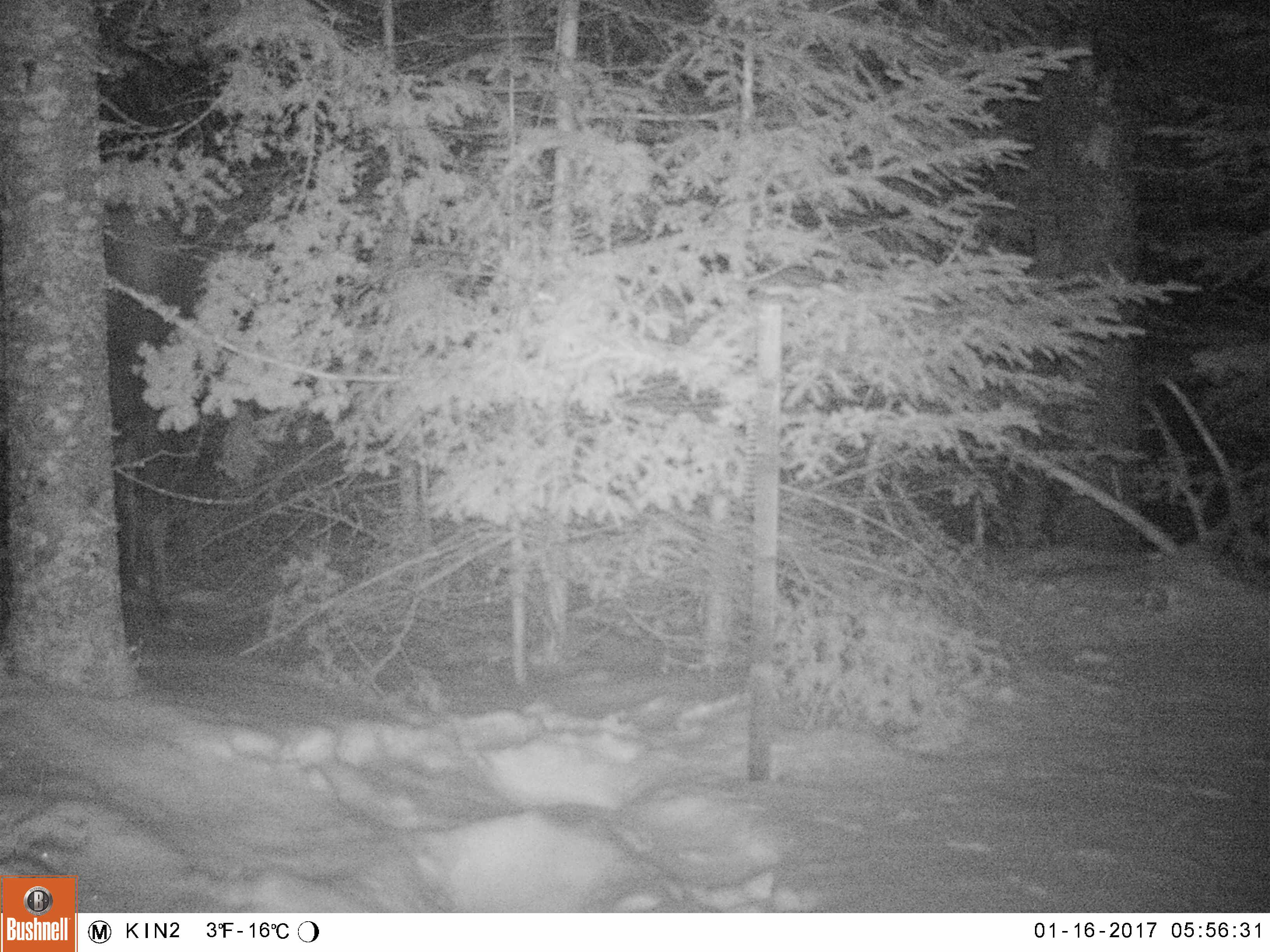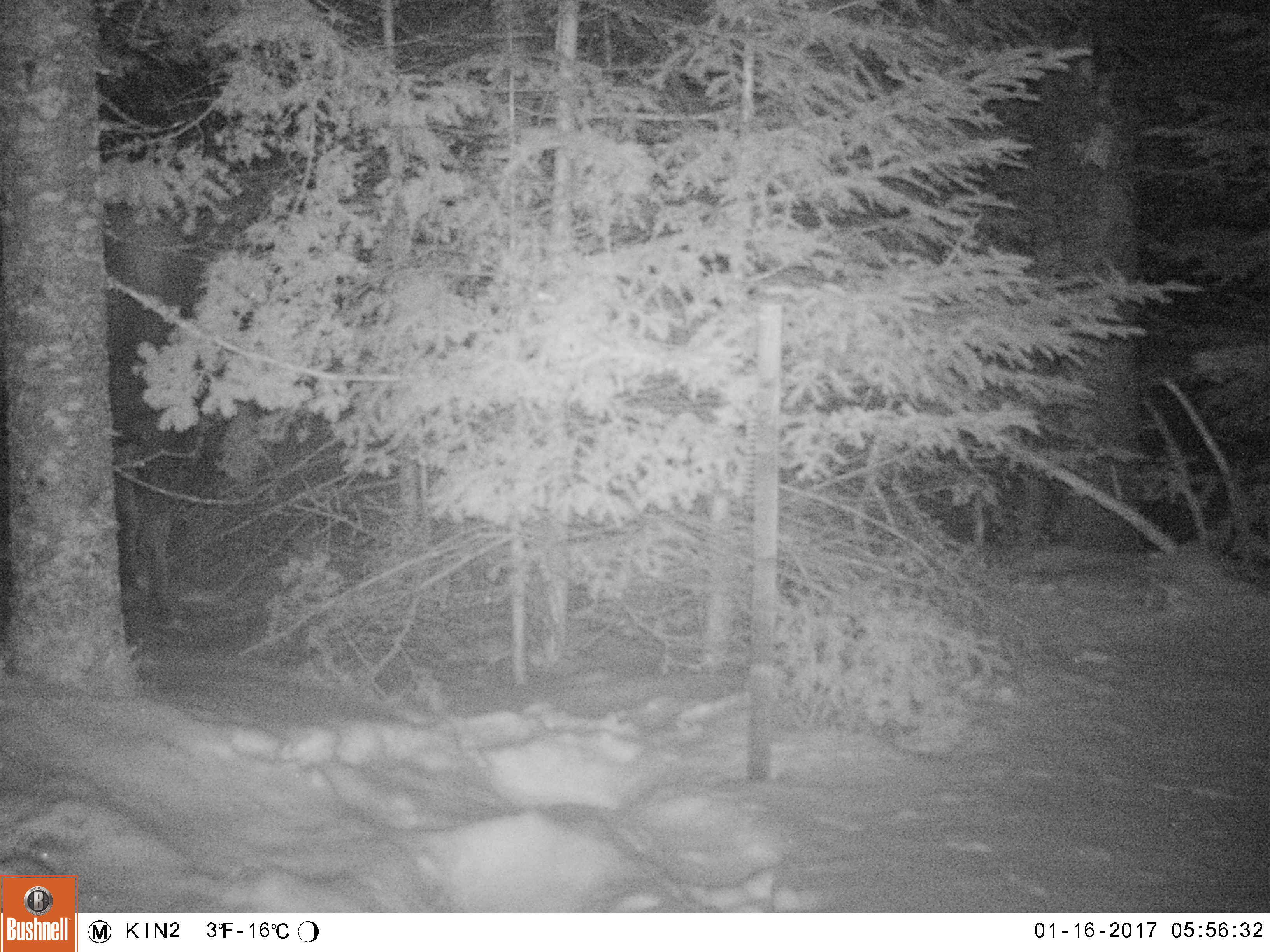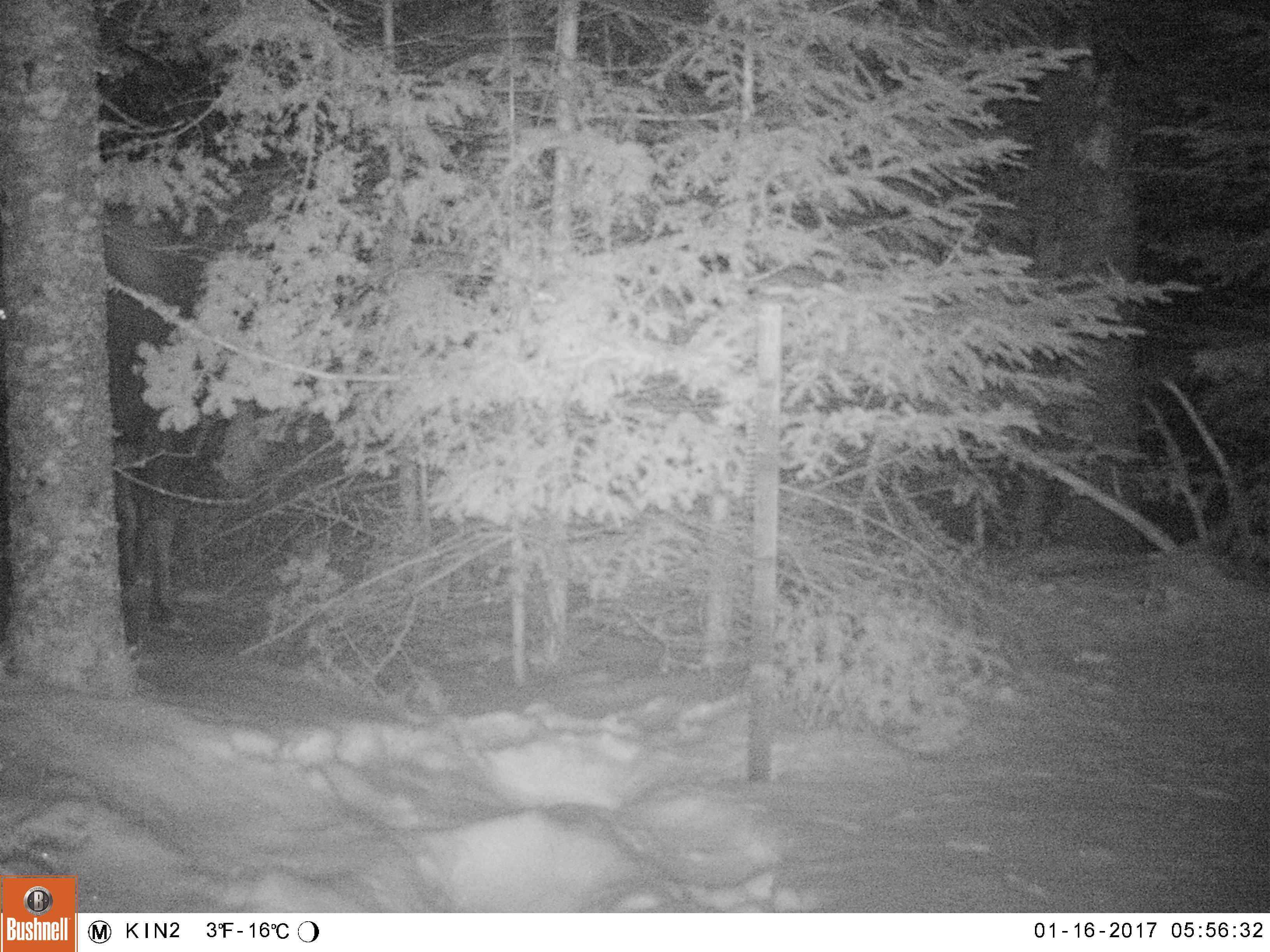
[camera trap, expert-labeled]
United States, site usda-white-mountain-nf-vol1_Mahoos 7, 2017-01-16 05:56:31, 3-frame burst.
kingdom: Animalia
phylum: Chordata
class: Mammalia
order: Artiodactyla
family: Cervidae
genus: Alces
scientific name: Alces alces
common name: moose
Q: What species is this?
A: Moose (Alces alces).